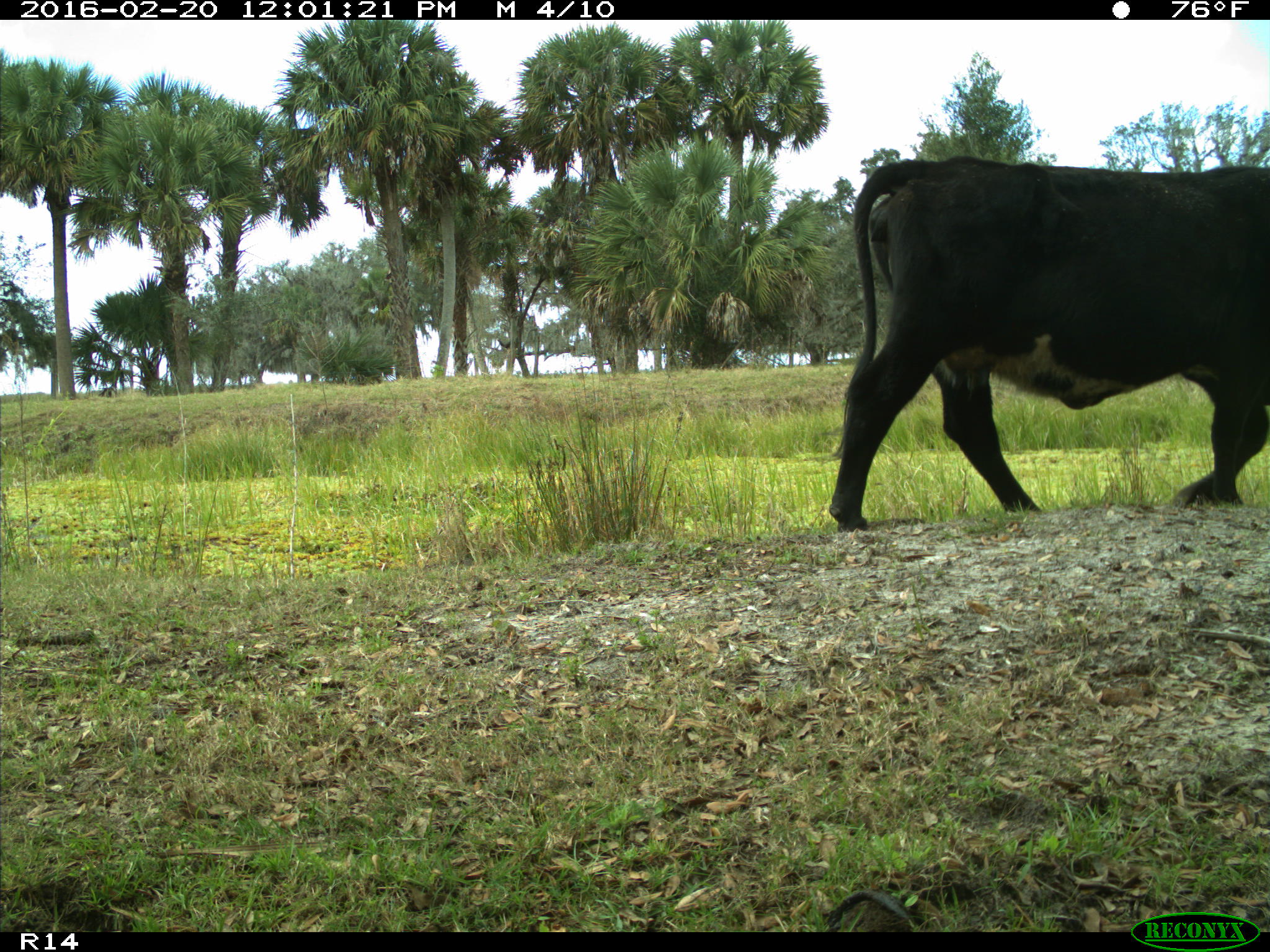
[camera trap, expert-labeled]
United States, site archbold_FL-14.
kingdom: Animalia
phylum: Chordata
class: Mammalia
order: Artiodactyla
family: Bovidae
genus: Bos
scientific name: Bos taurus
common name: domestic cow